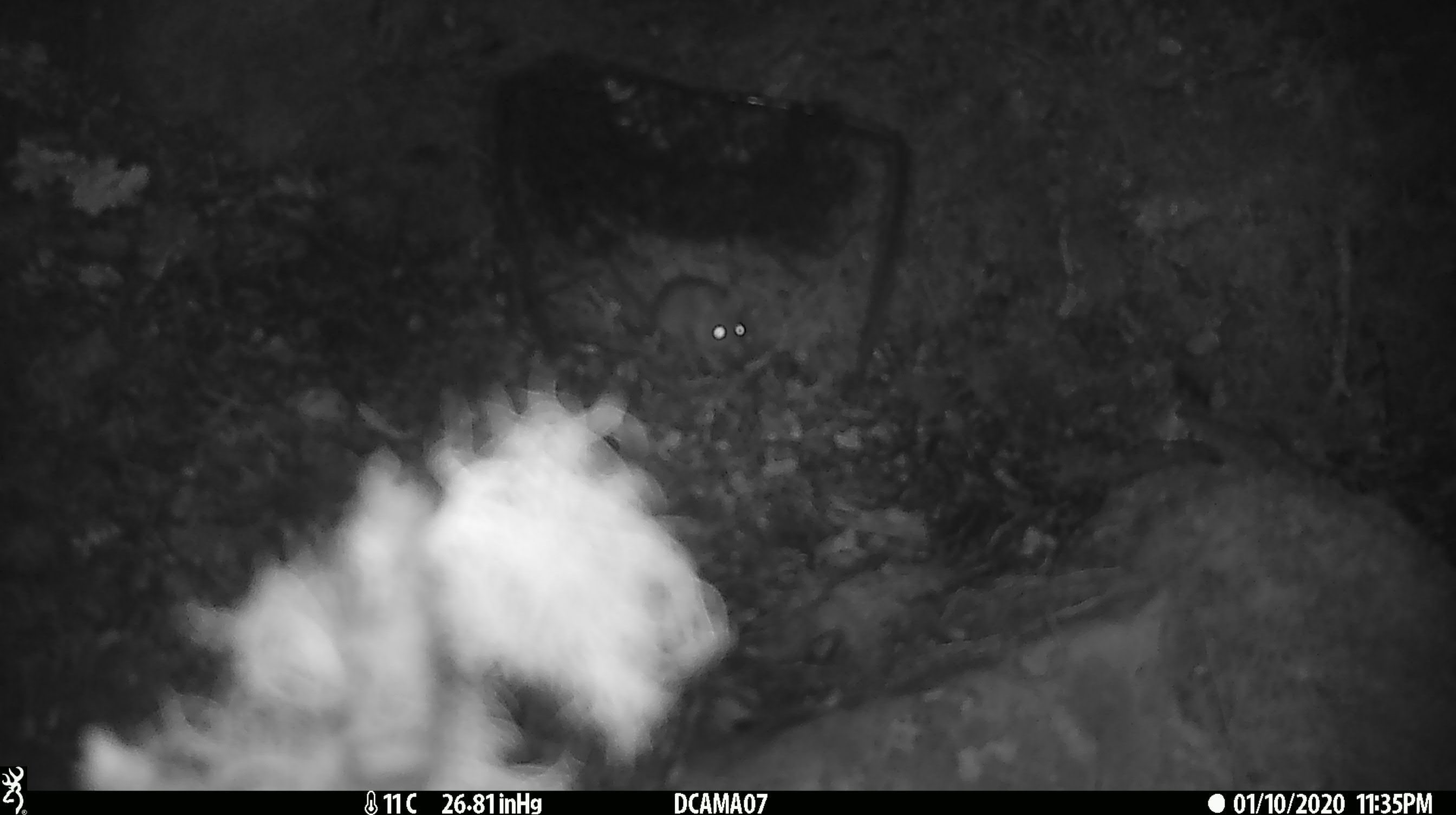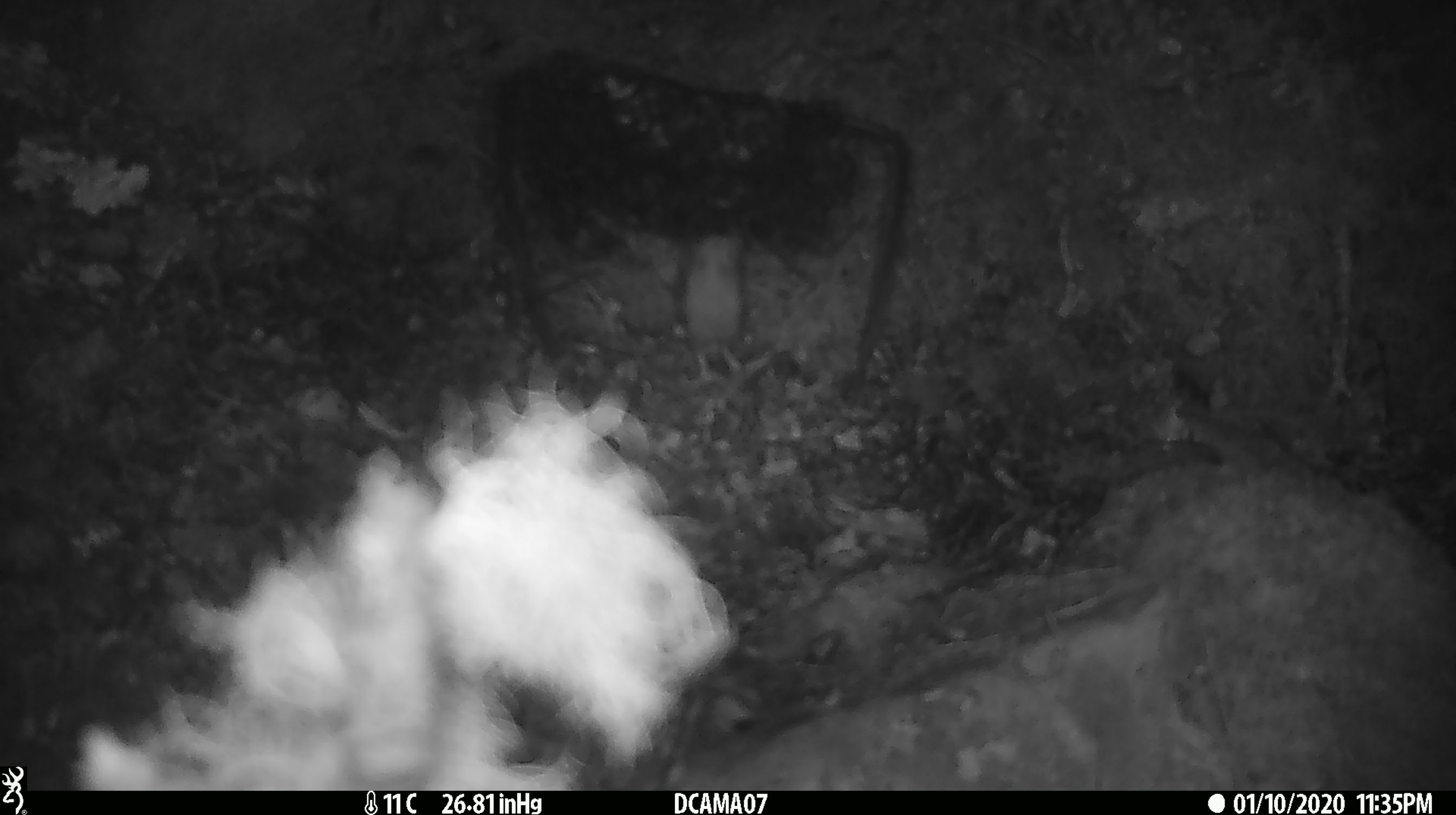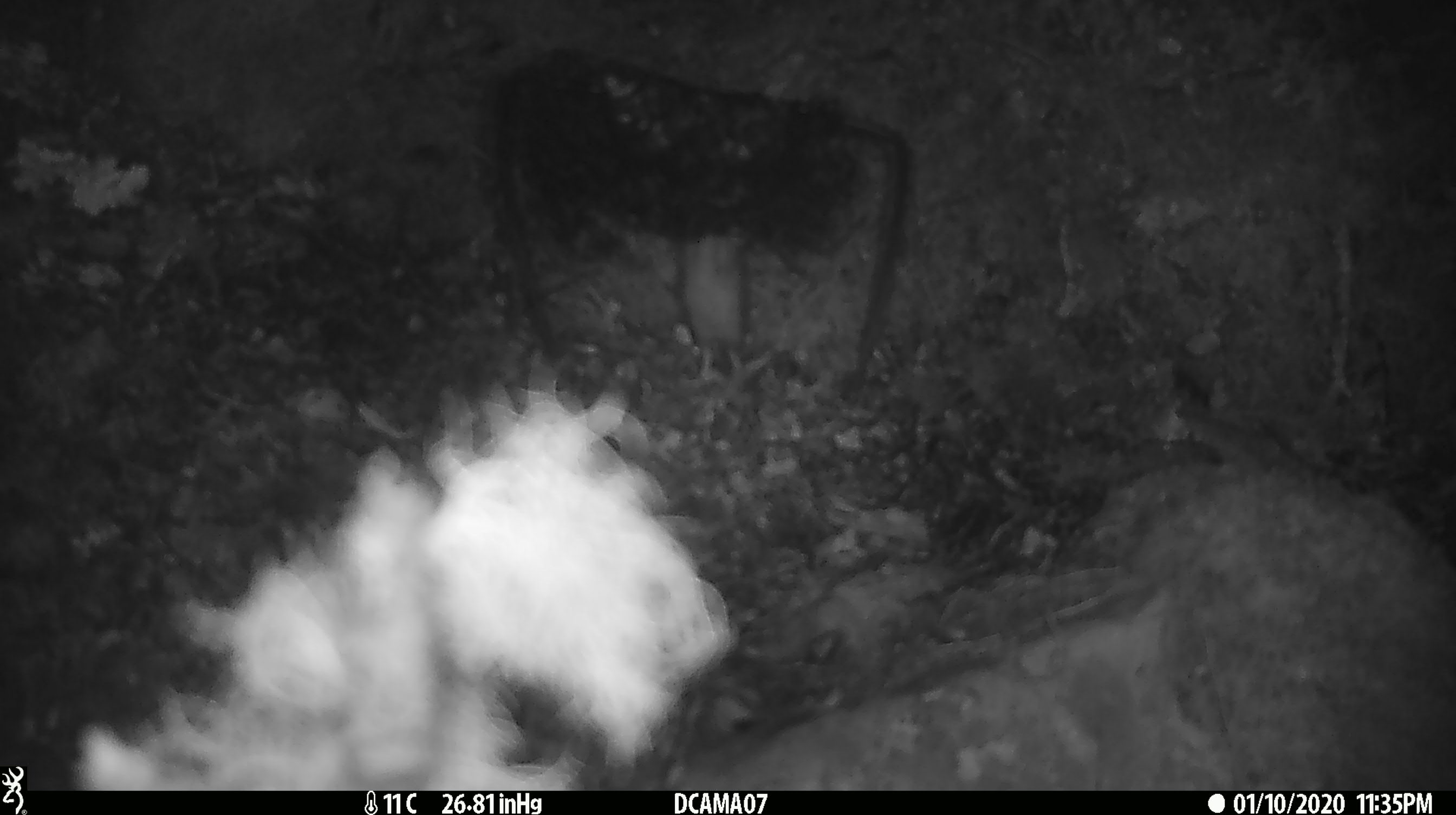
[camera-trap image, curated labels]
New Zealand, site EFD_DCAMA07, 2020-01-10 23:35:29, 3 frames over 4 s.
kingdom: Animalia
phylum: Chordata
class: Mammalia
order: Rodentia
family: Muridae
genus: Mus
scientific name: Mus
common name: mouse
Mouse (Mus).